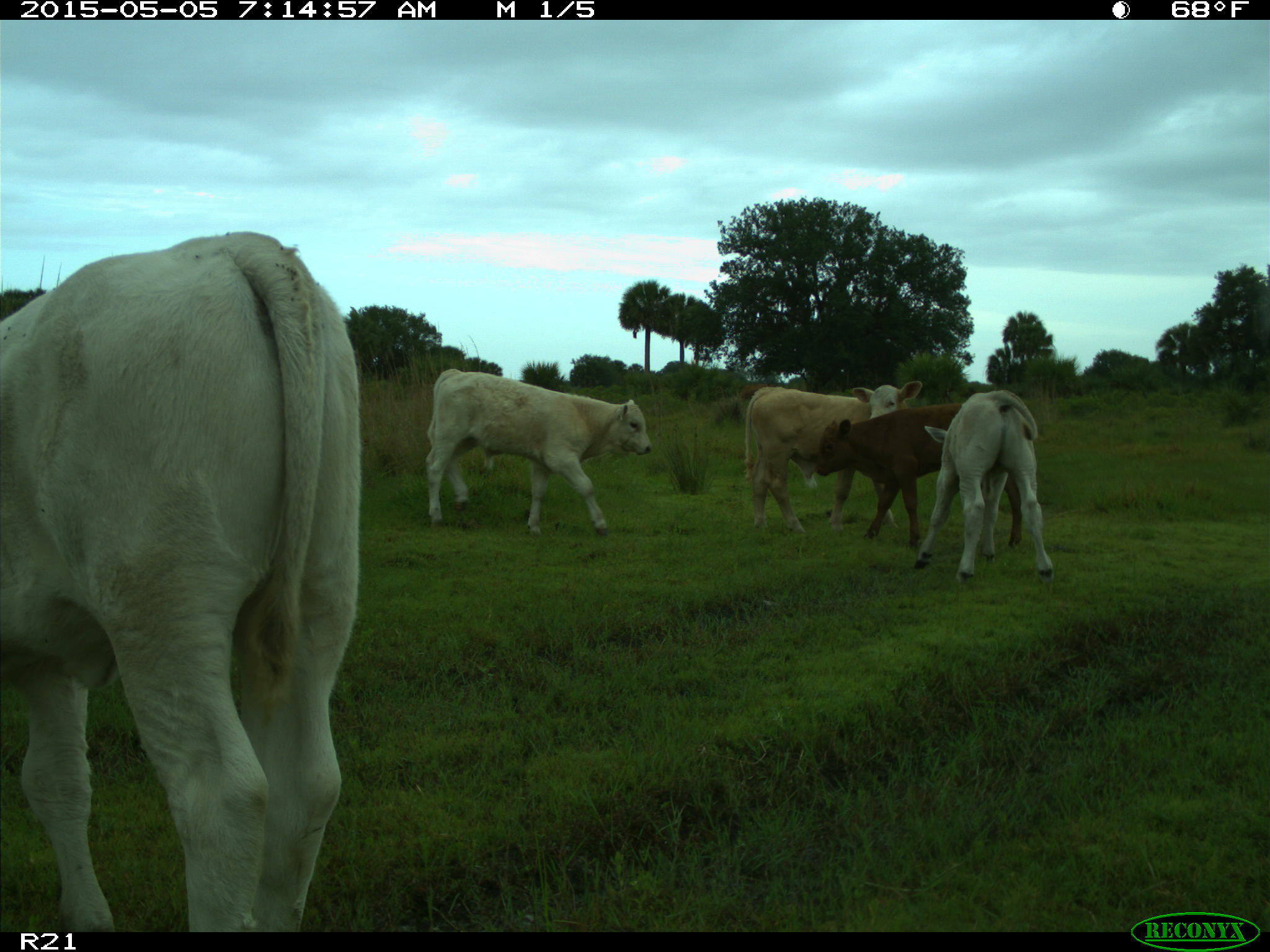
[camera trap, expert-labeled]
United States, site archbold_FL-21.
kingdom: Animalia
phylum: Chordata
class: Mammalia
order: Artiodactyla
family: Bovidae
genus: Bos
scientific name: Bos taurus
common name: domestic cow